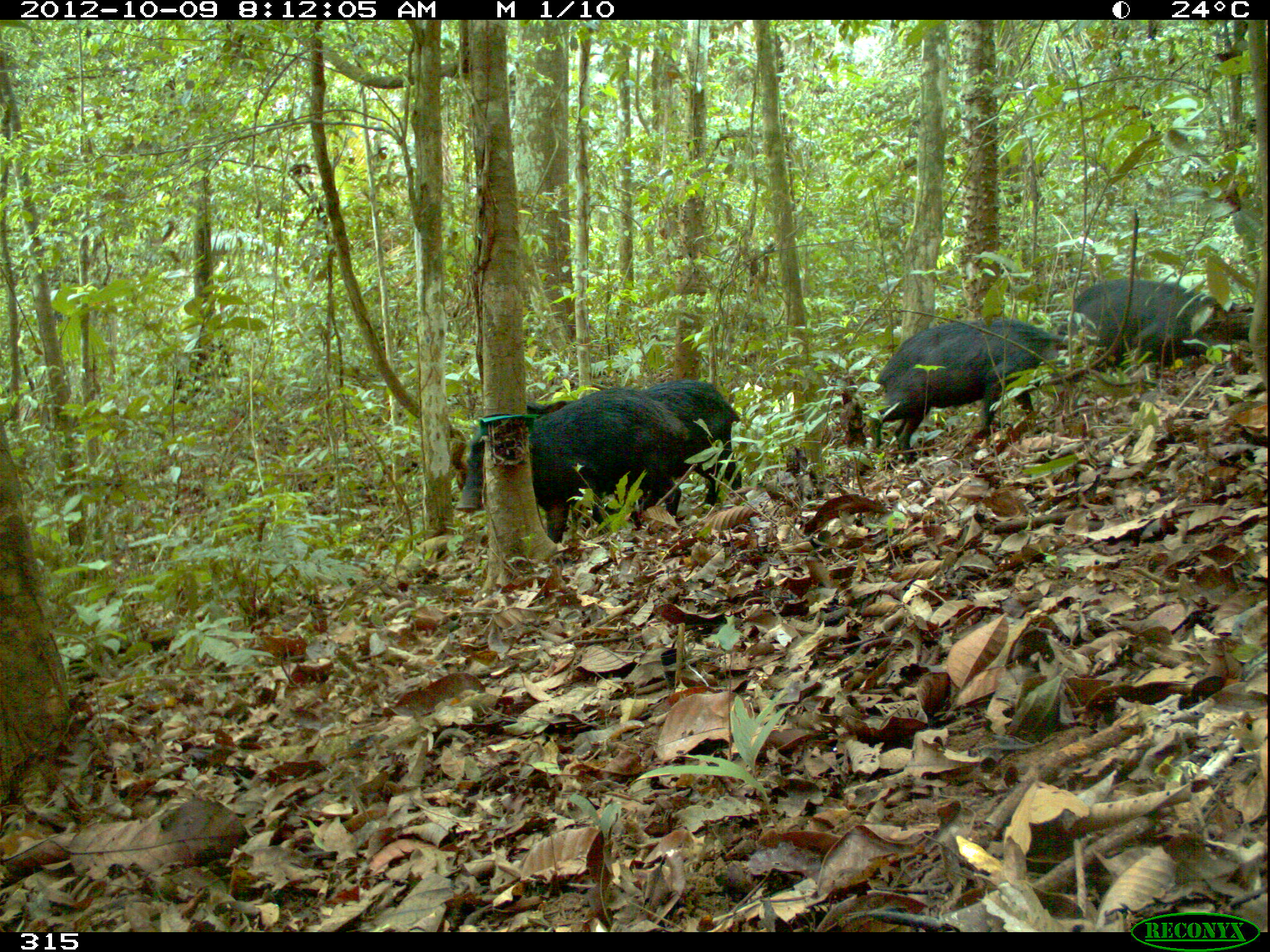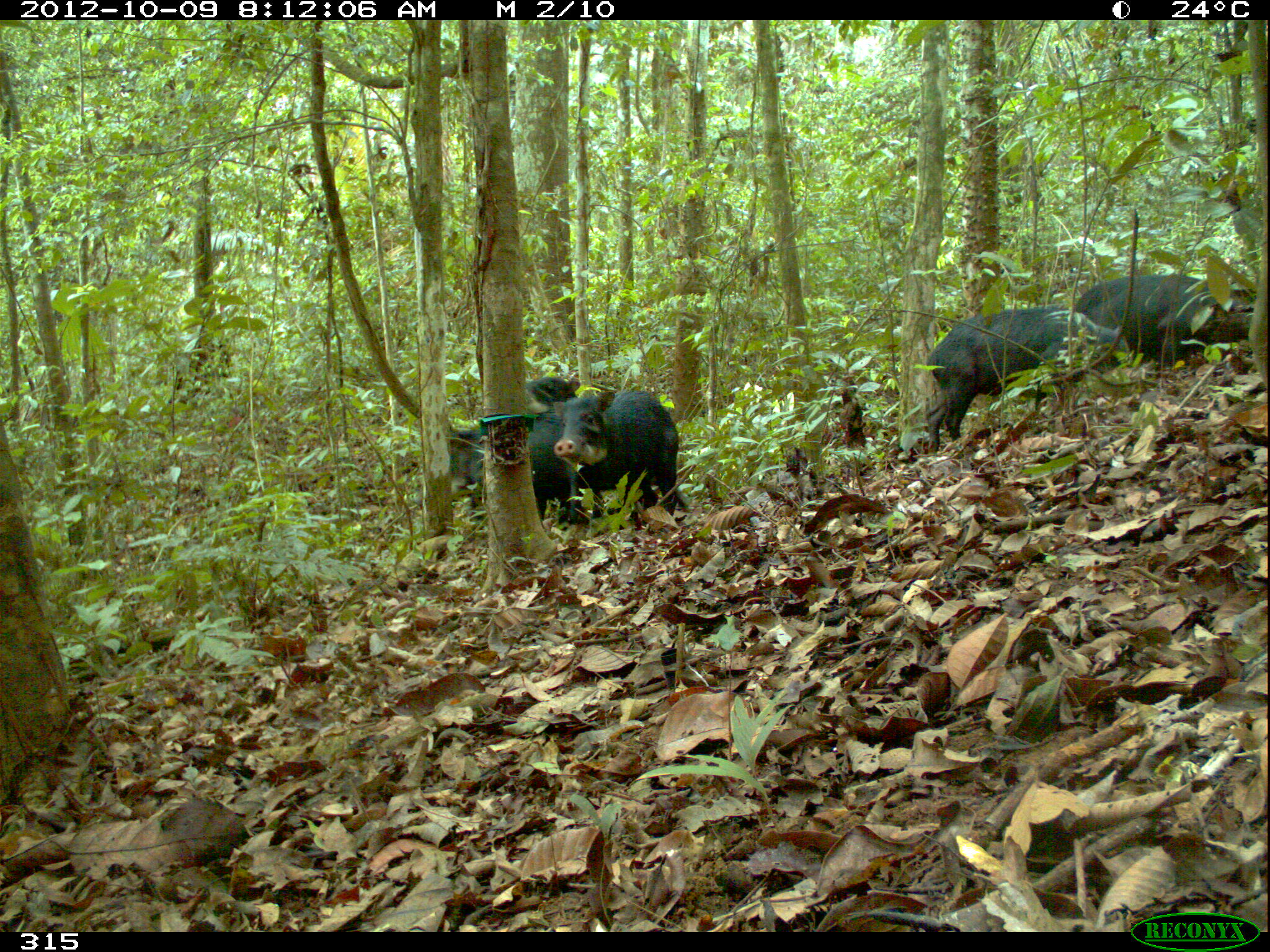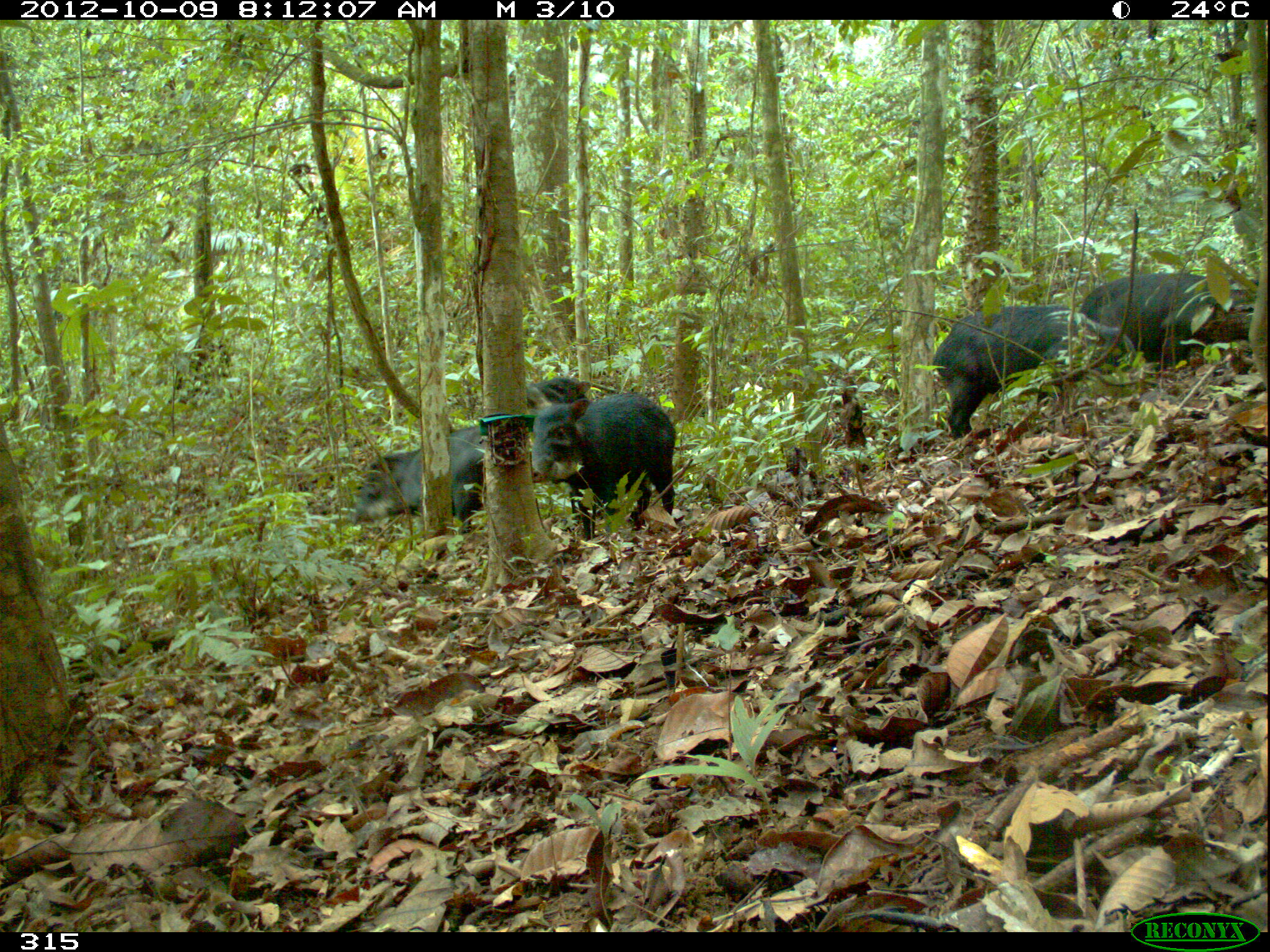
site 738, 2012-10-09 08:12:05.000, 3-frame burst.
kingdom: Animalia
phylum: Chordata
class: Mammalia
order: Artiodactyla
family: Tayassuidae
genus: Tayassu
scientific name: Tayassu pecari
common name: white-lipped peccary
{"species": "Tayassu pecari (white-lipped peccary)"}